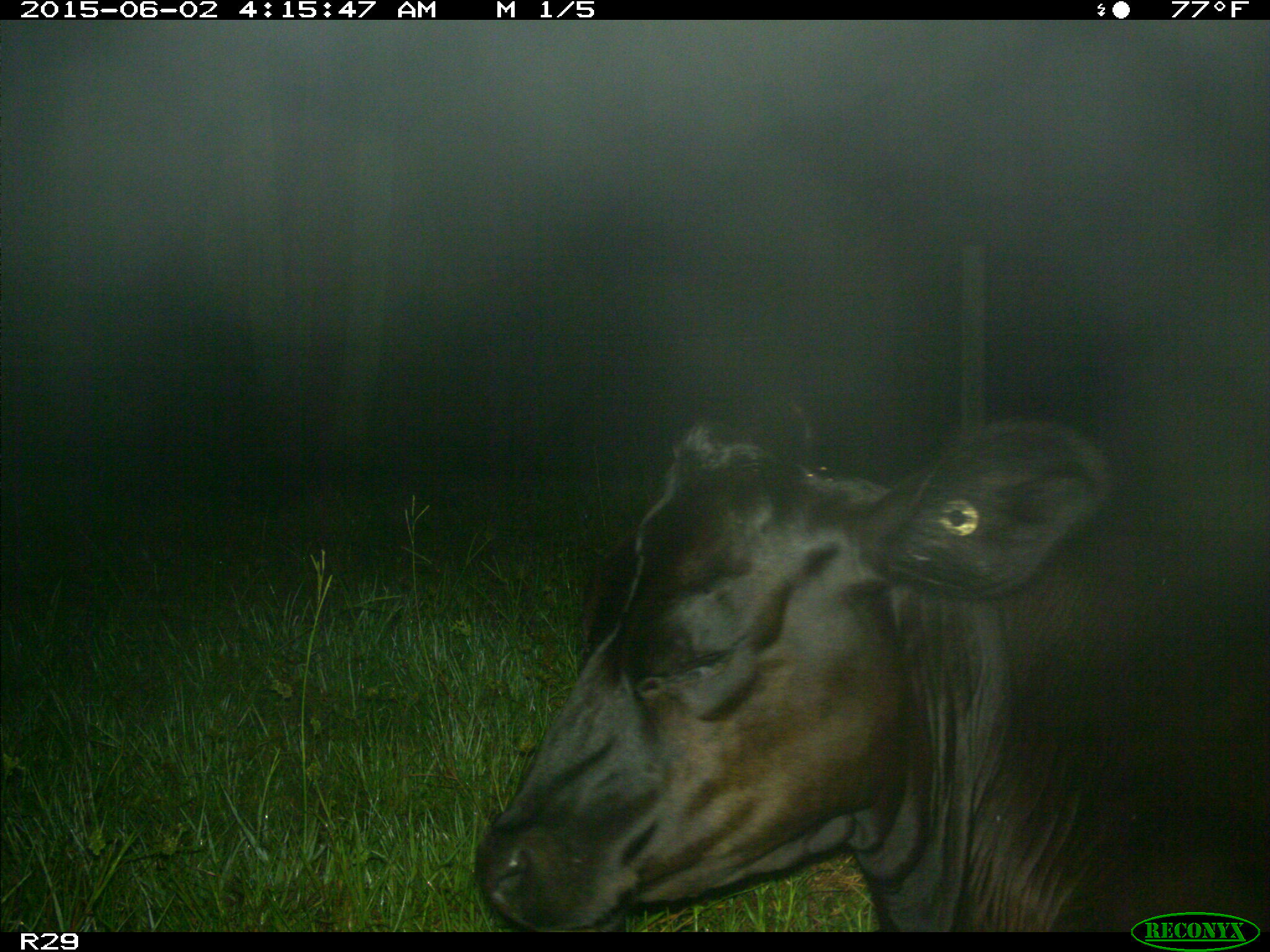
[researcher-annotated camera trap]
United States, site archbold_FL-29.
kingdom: Animalia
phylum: Chordata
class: Mammalia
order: Artiodactyla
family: Bovidae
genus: Bos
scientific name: Bos taurus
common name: domestic cow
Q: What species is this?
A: Bos taurus (domestic cow).